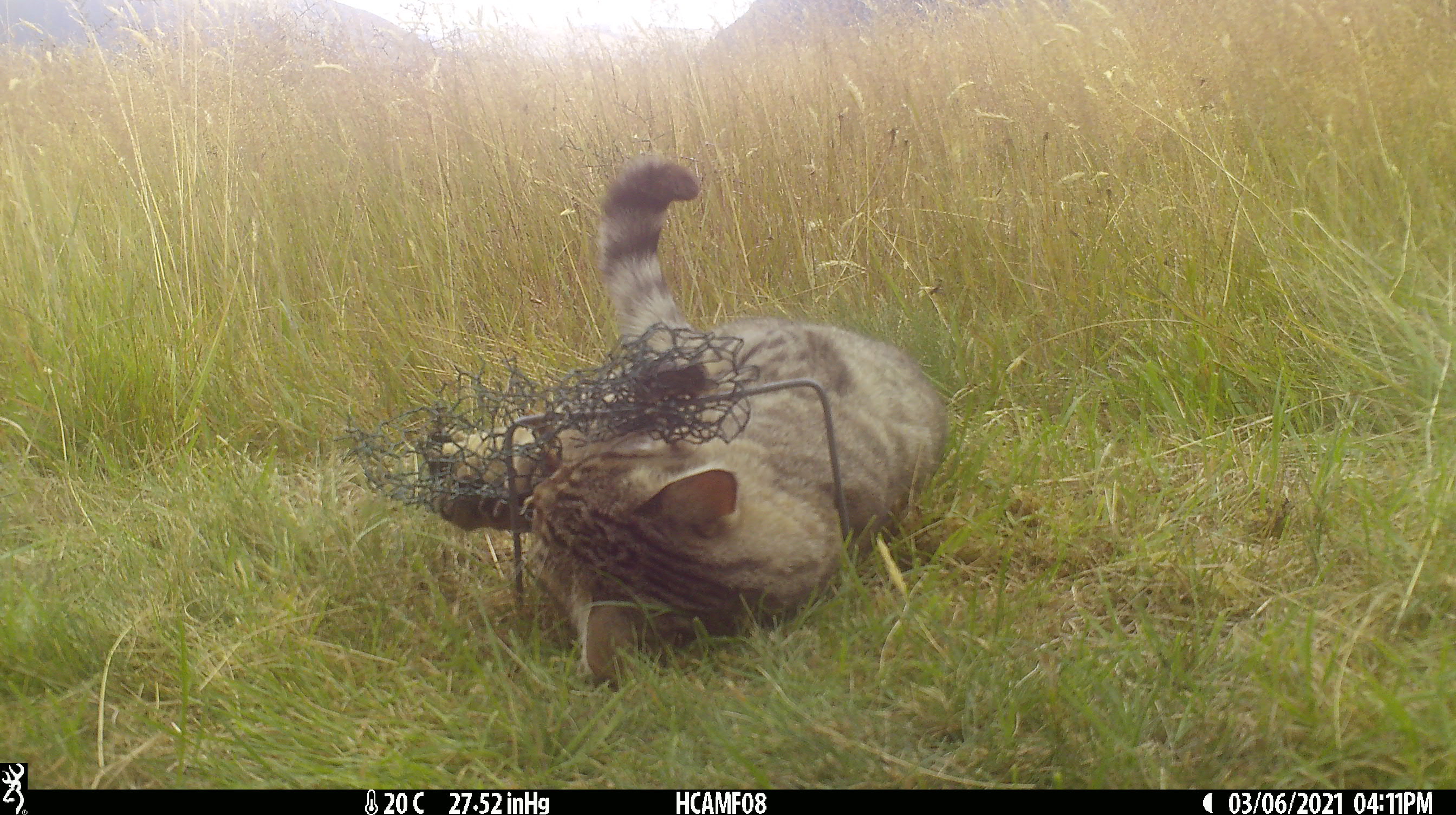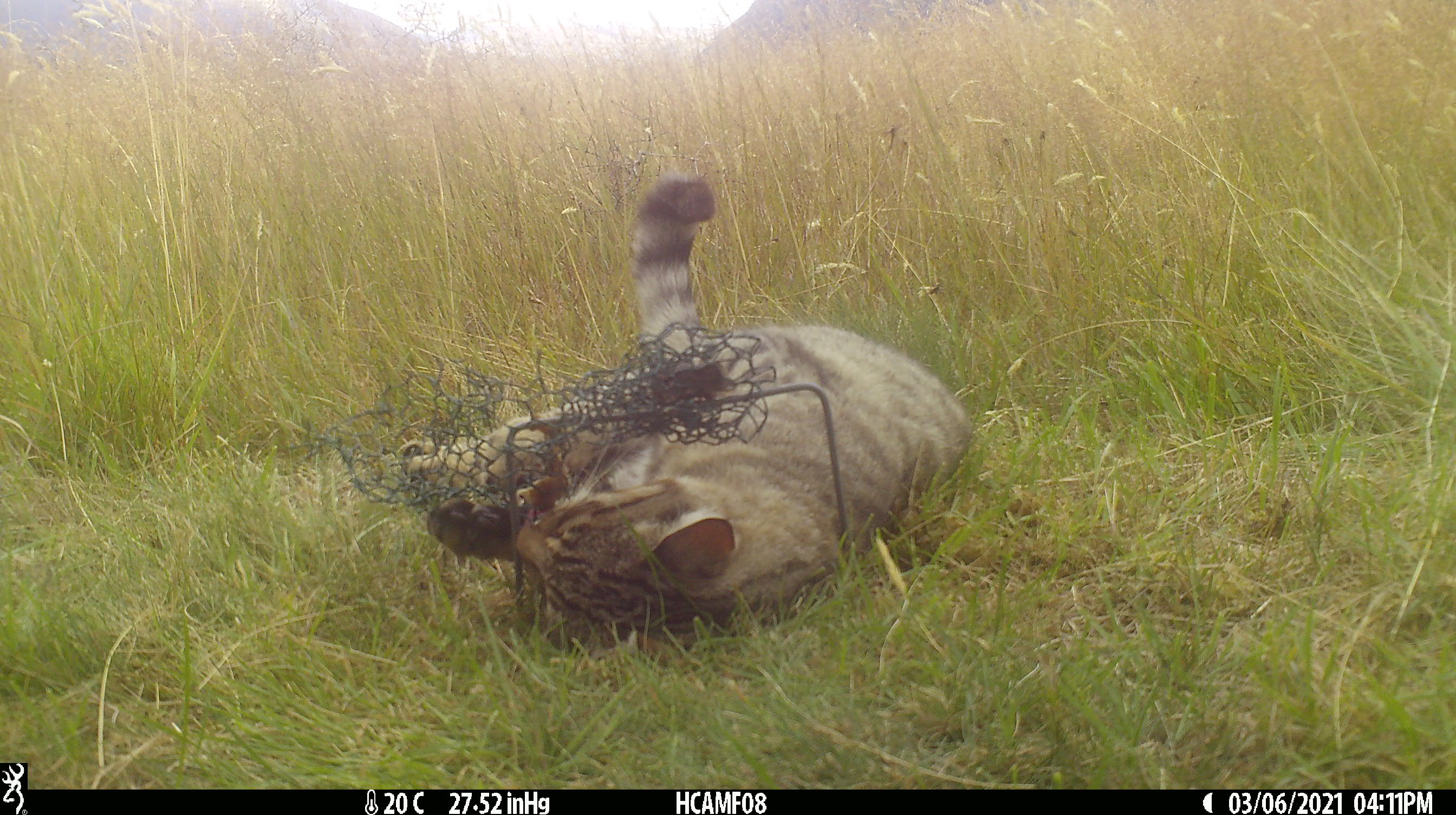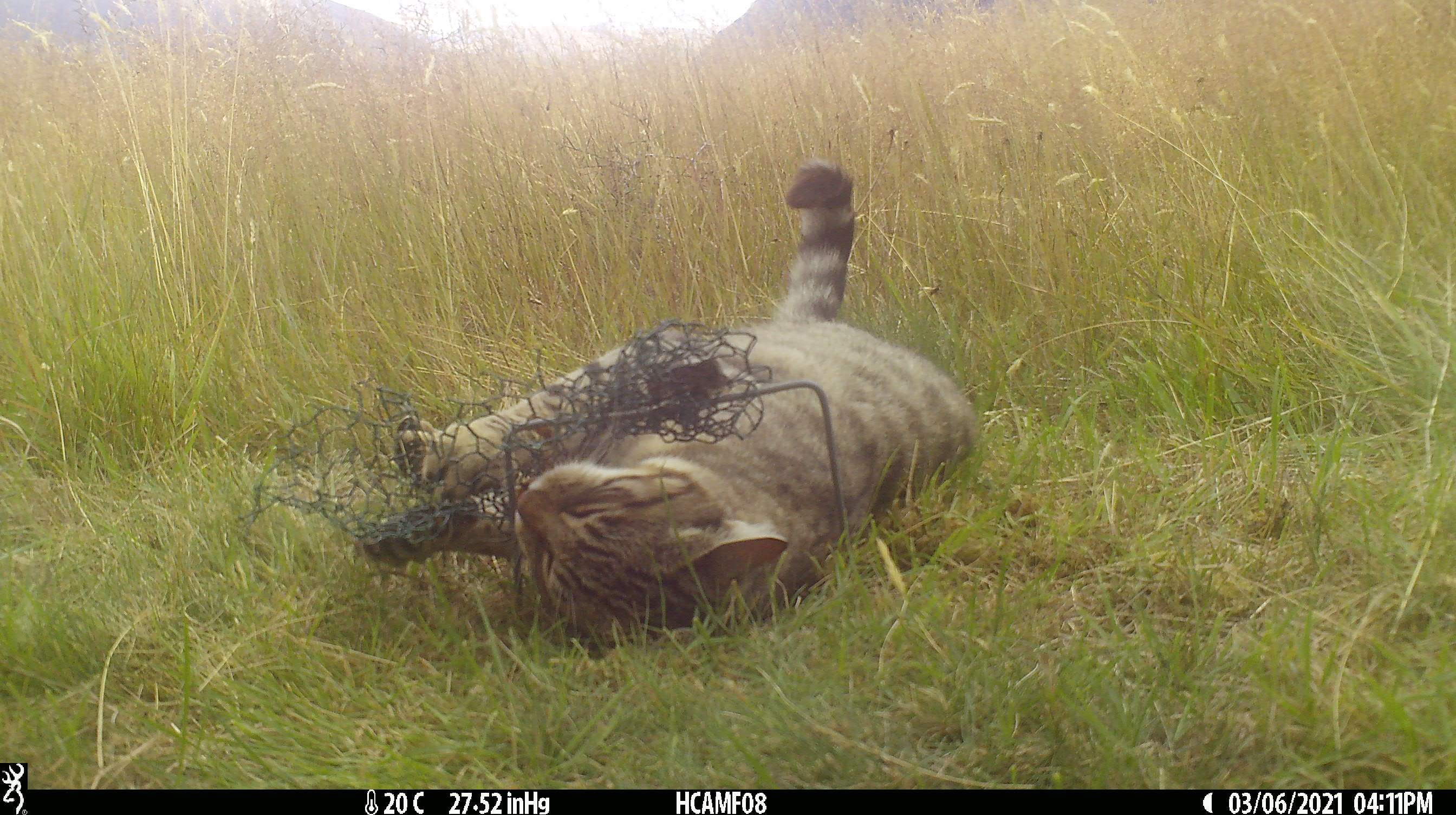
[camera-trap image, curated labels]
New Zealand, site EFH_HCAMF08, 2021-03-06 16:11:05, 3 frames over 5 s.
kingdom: Animalia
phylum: Chordata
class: Mammalia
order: Carnivora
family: Felidae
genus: Felis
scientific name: Felis catus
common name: domestic cat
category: cat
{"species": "cat (domestic cat) (Felis catus)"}